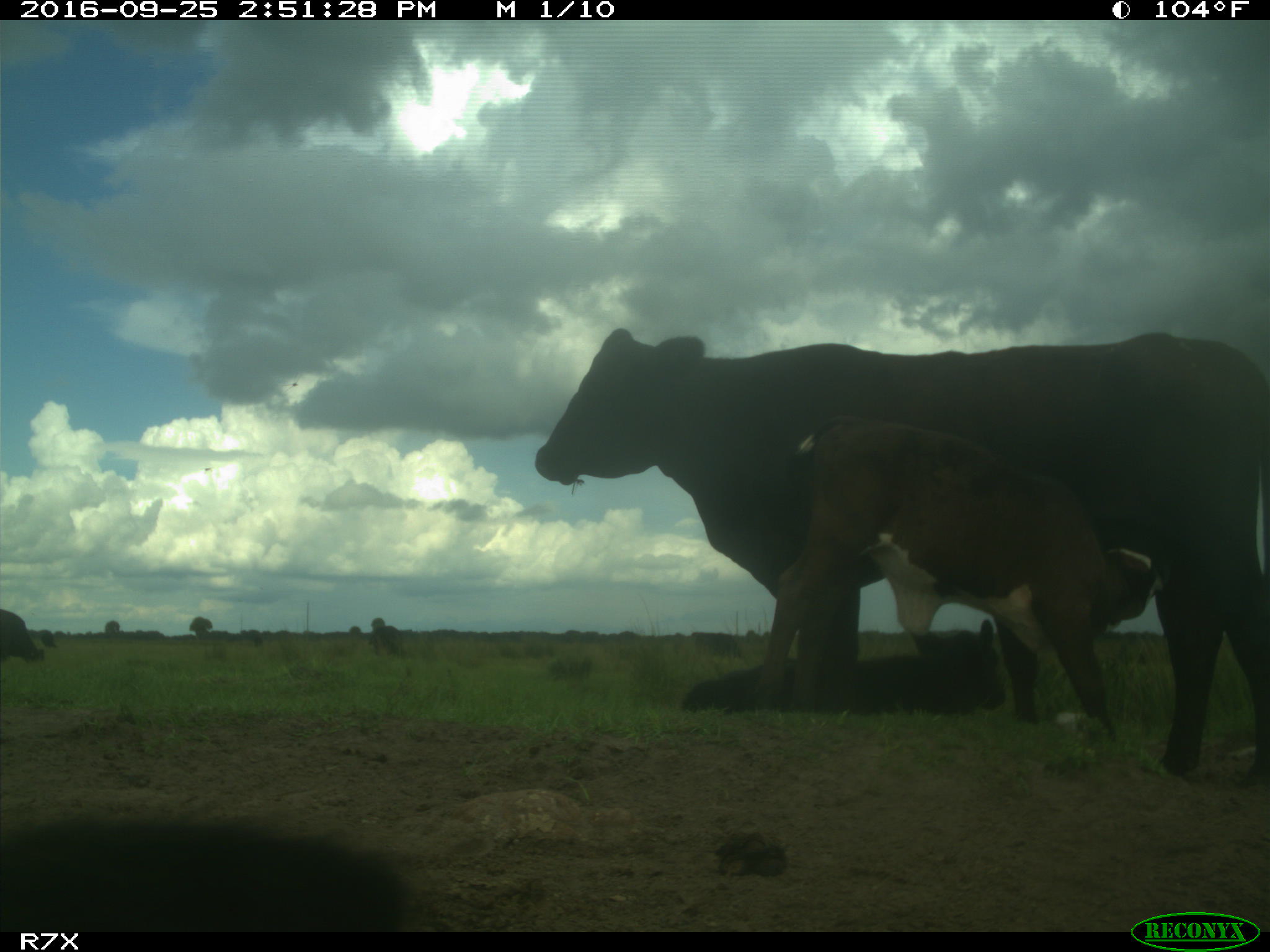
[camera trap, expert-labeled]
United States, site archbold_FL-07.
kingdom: Animalia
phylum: Chordata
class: Mammalia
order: Artiodactyla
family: Bovidae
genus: Bos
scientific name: Bos taurus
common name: domestic cow